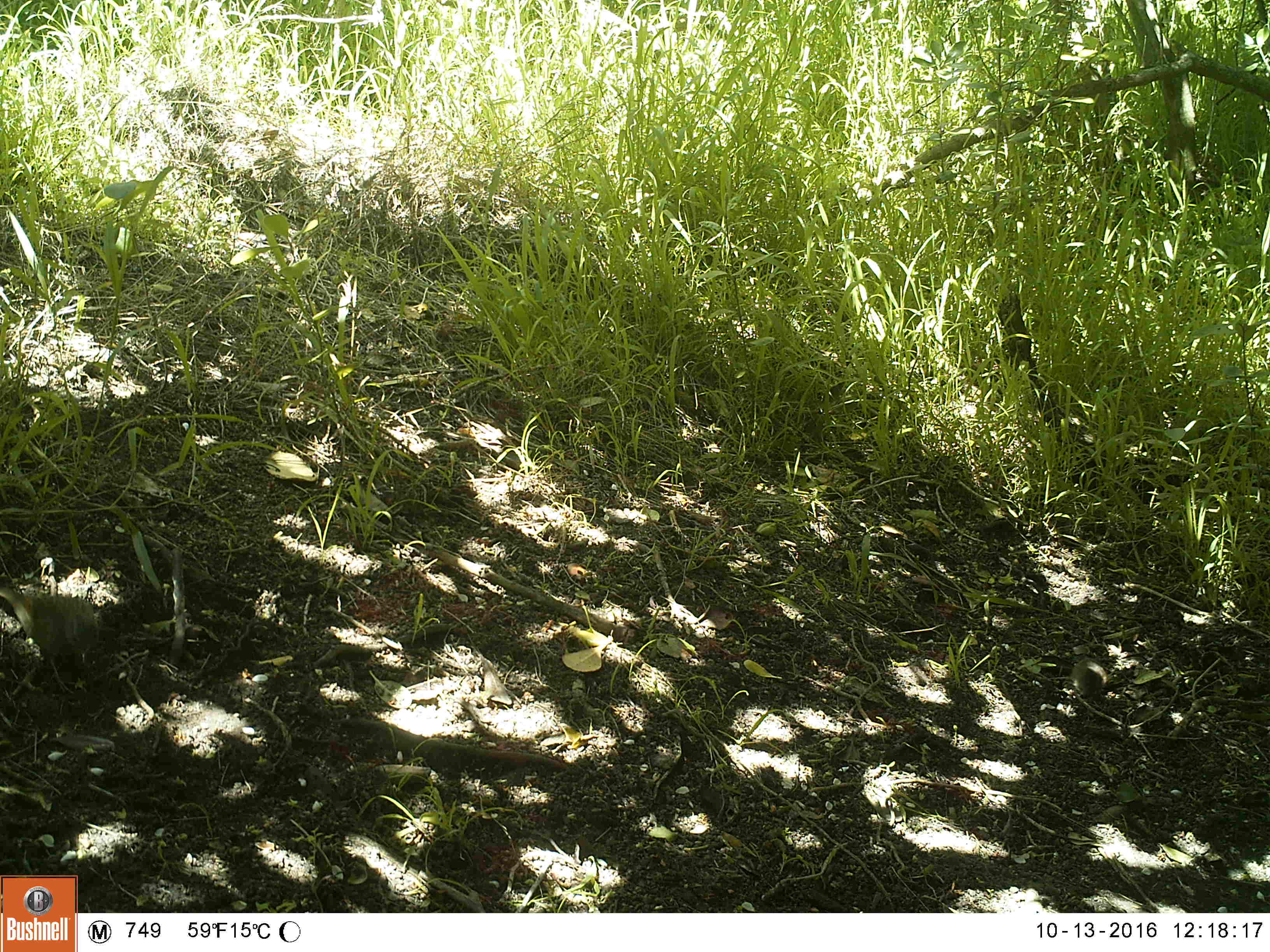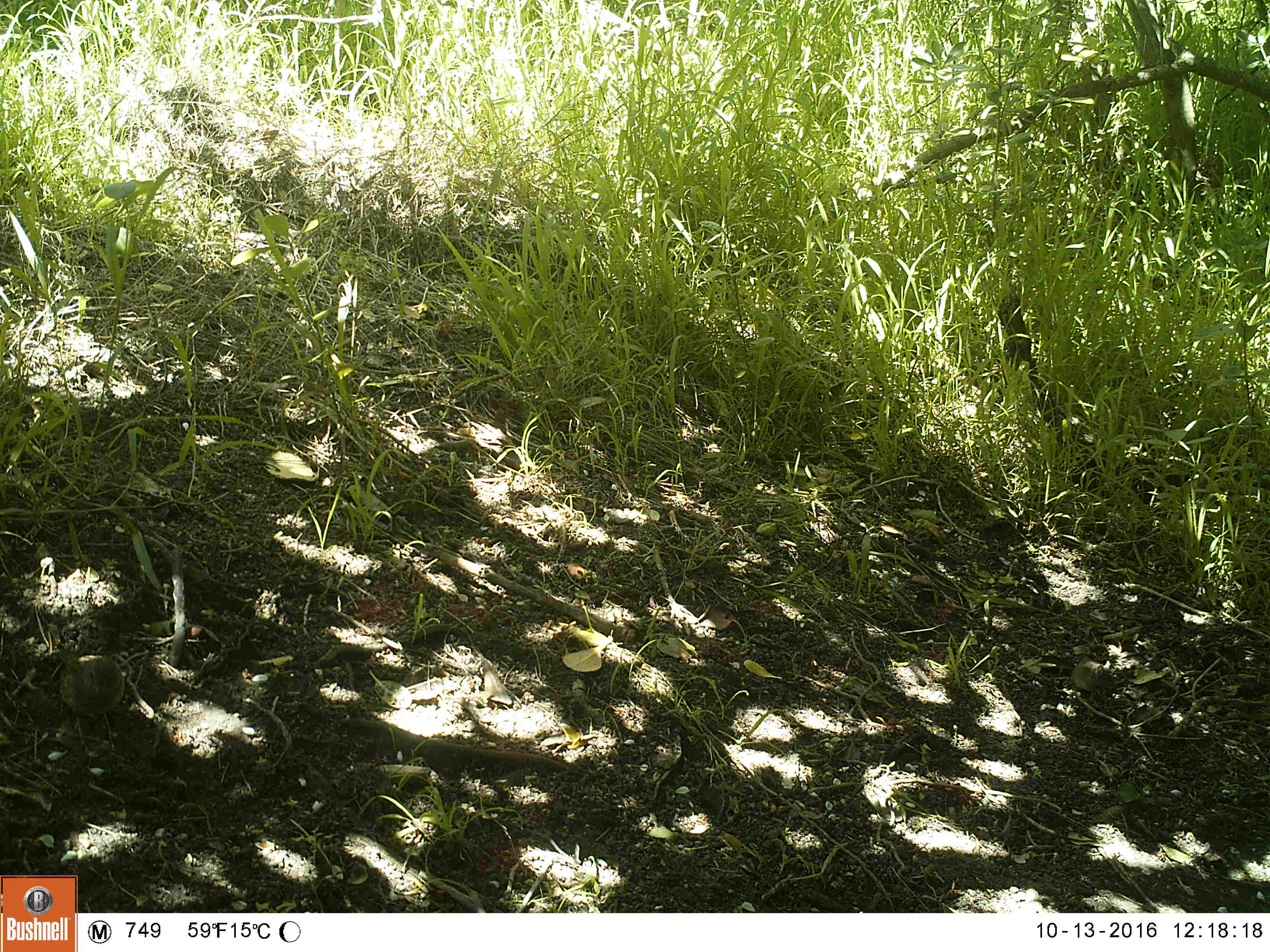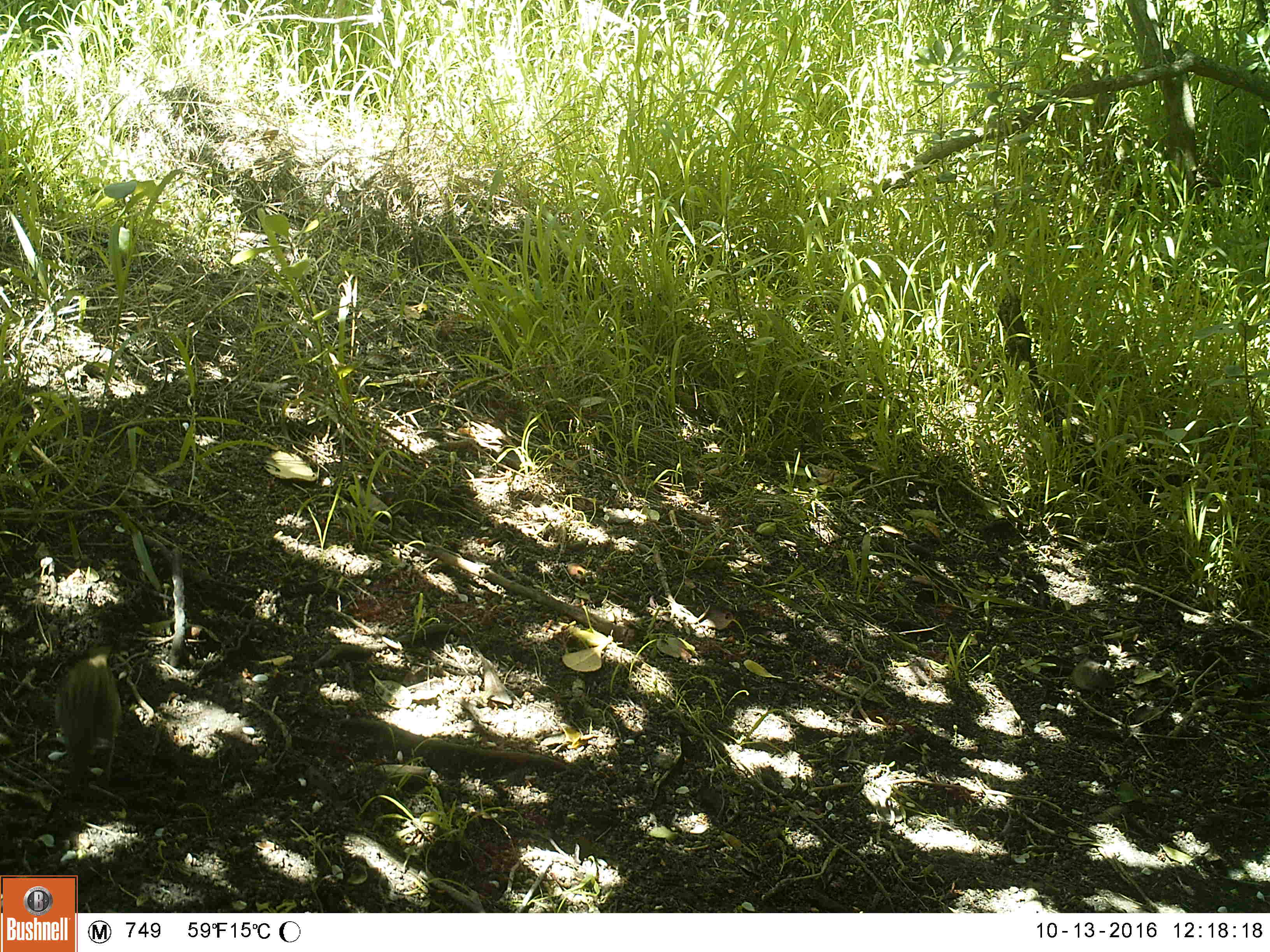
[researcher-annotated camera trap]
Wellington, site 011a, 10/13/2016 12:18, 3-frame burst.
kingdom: Animalia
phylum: Chordata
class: Aves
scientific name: Aves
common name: bird